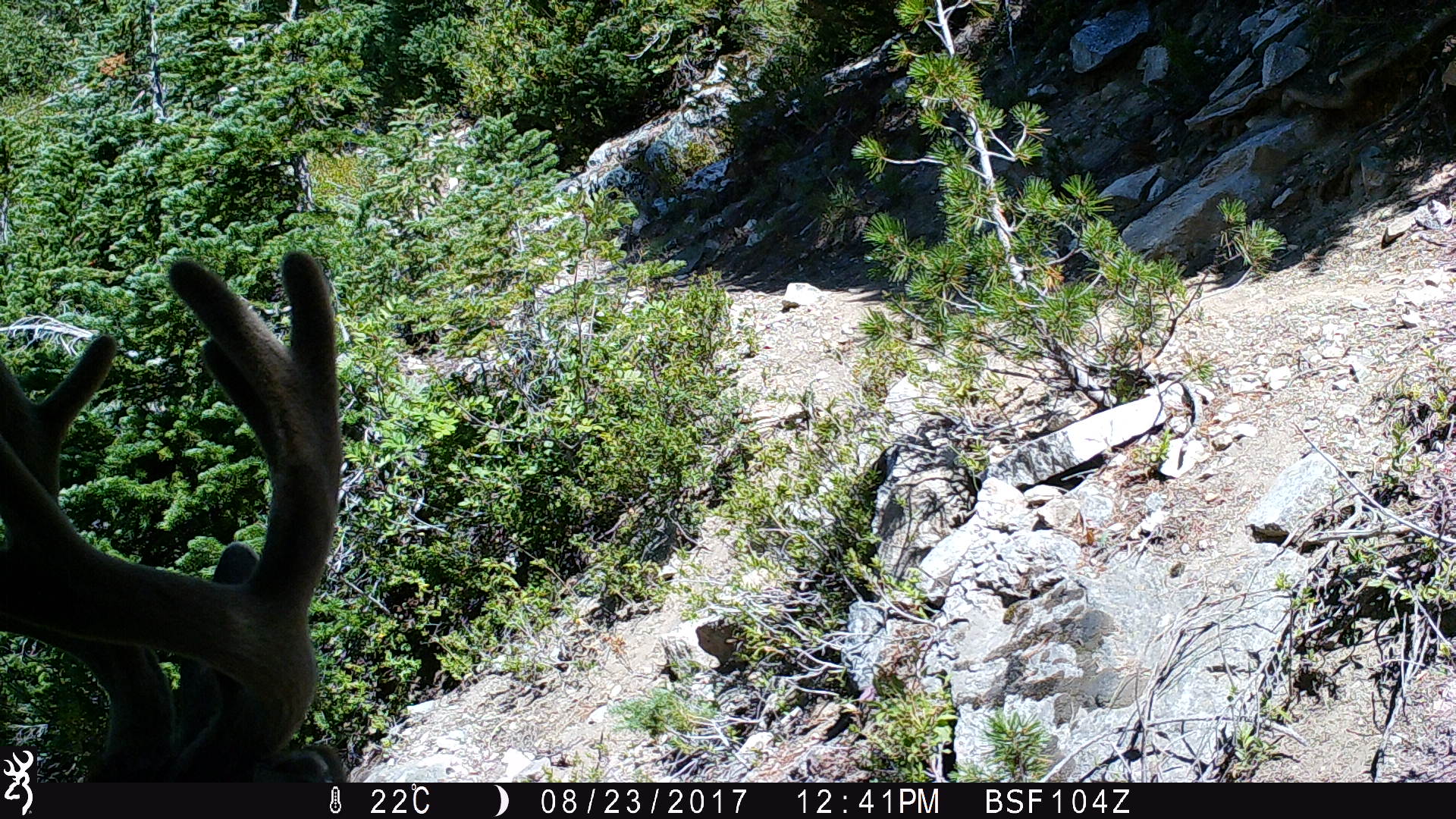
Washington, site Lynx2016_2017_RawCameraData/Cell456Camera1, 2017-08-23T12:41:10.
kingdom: Animalia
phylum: Chordata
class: Mammalia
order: Artiodactyla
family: Cervidae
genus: Odocoileus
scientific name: Odocoileus hemionus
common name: mule deer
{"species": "Odocoileus hemionus (mule deer)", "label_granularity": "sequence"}